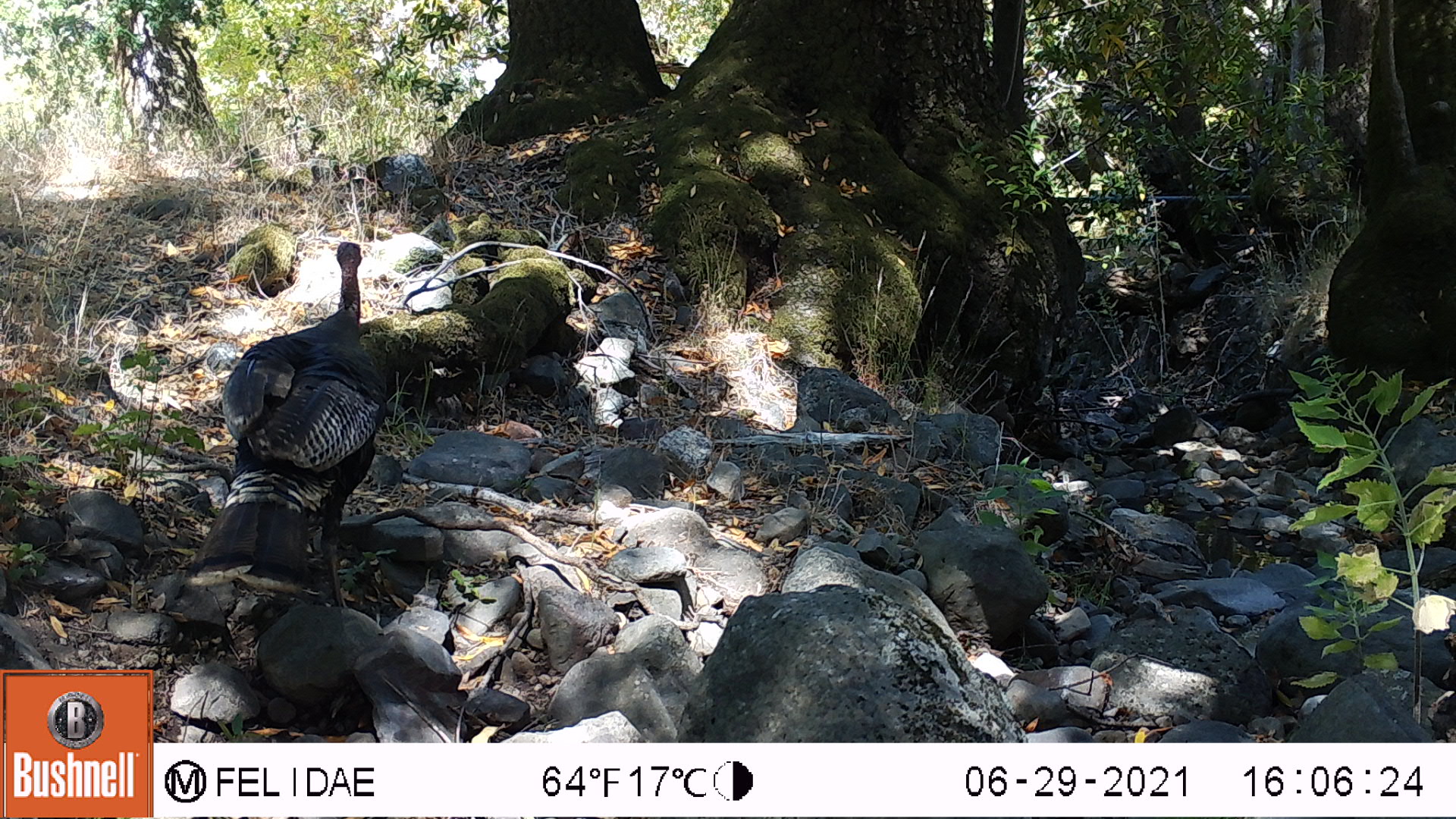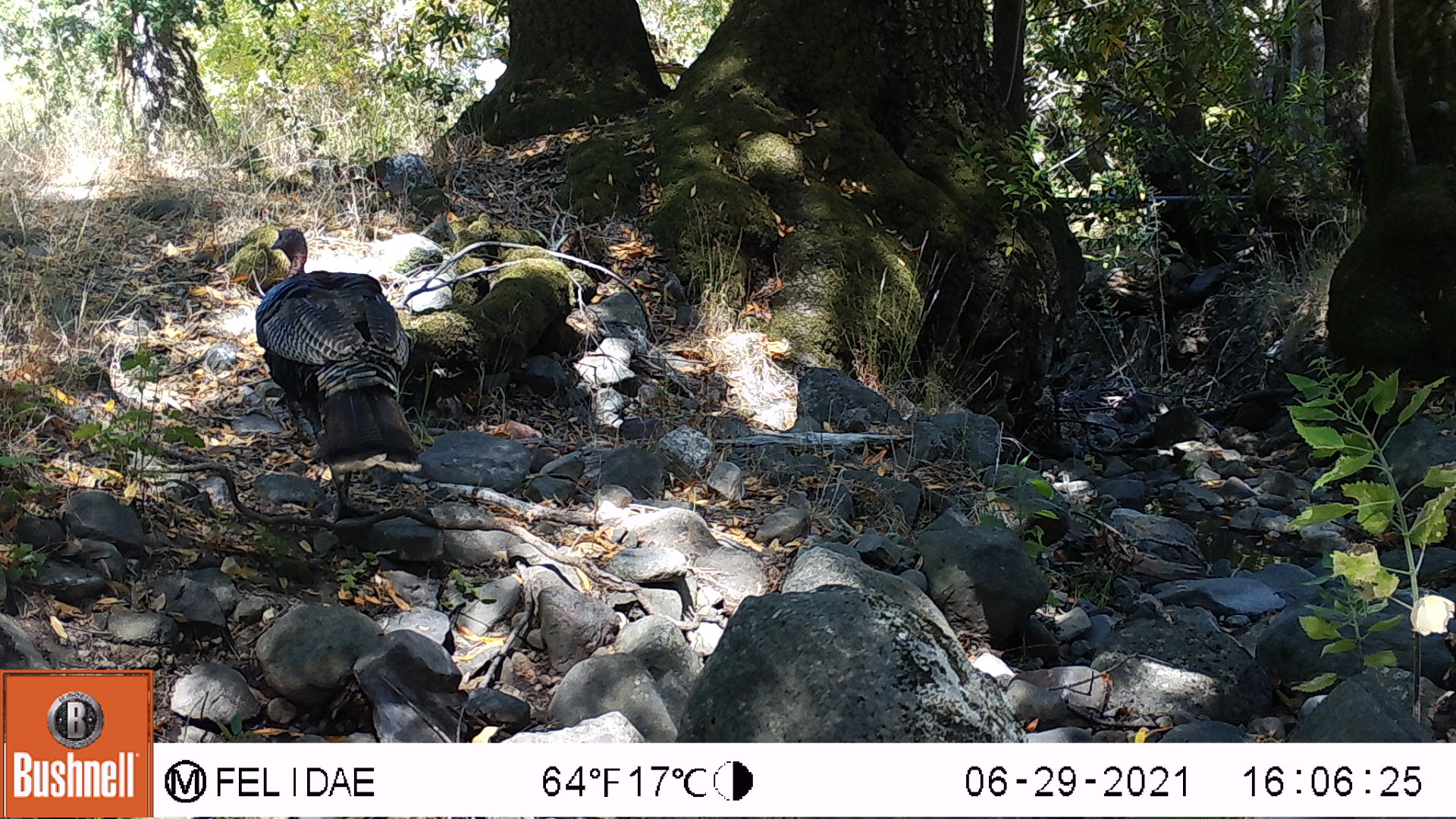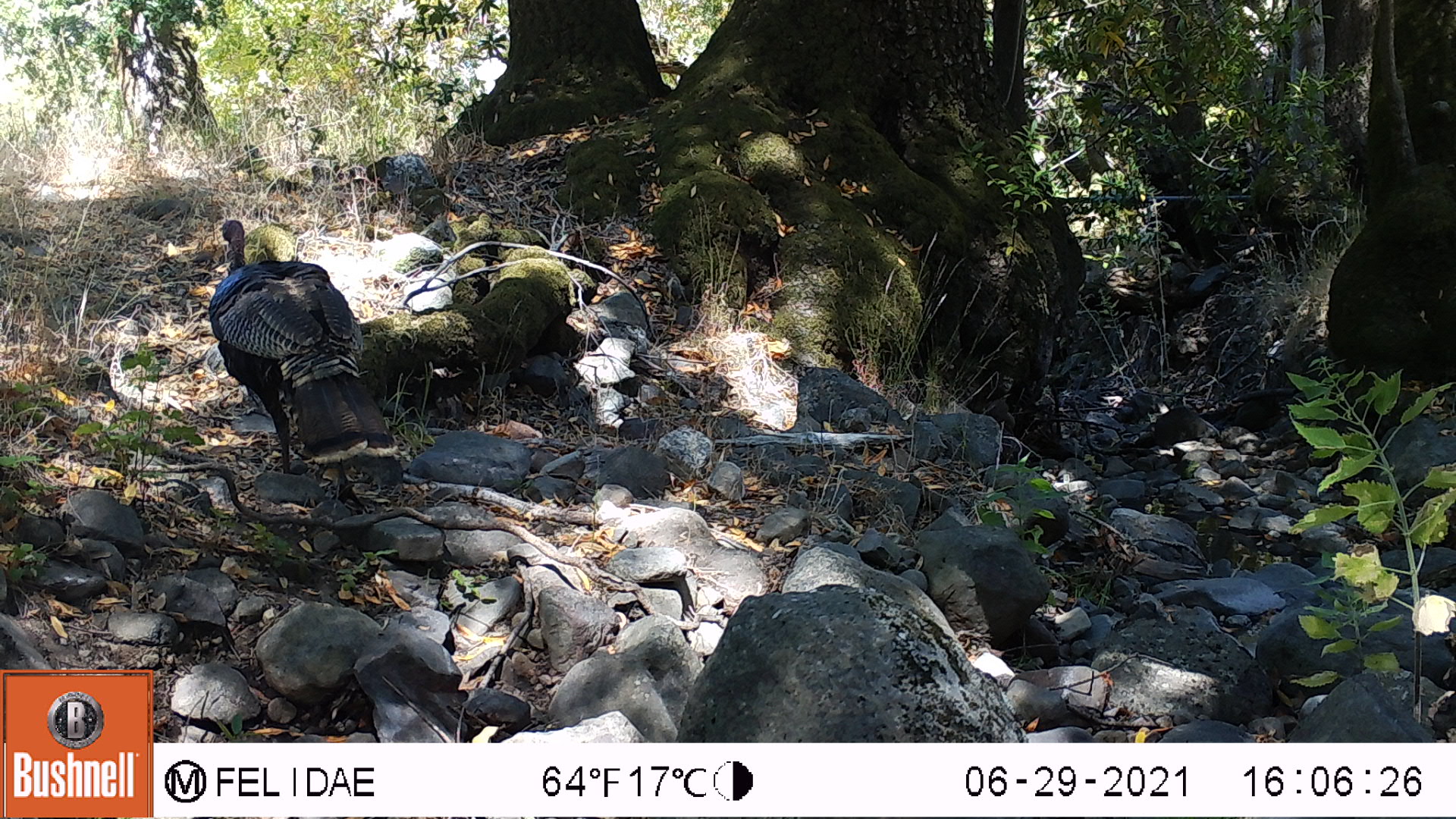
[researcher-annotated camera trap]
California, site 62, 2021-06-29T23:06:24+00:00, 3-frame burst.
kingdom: Animalia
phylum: Chordata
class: Aves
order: Galliformes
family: Phasianidae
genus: Meleagris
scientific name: Meleagris gallopavo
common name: turkey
Turkey (Meleagris gallopavo).